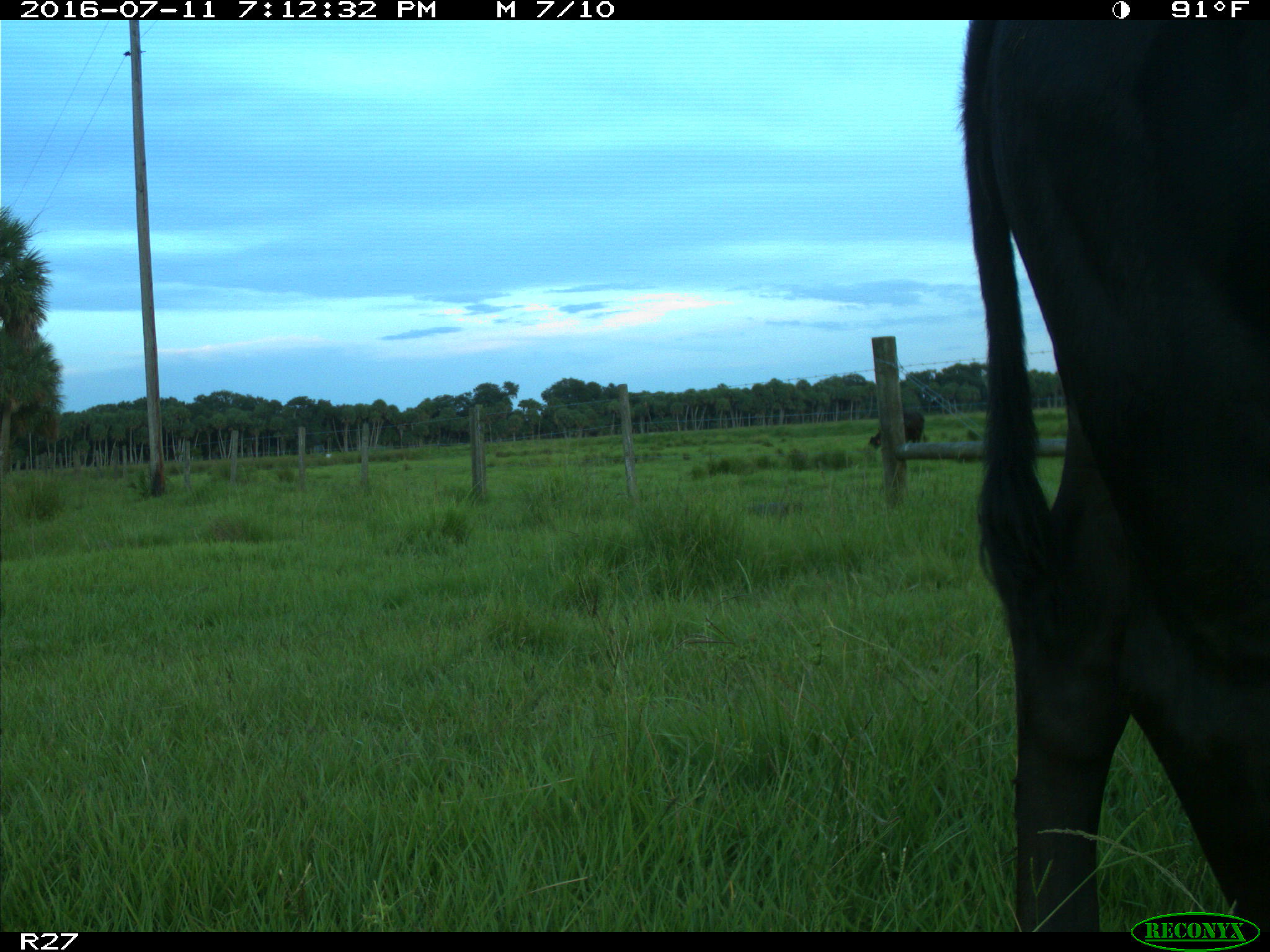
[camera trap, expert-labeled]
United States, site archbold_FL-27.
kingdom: Animalia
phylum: Chordata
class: Mammalia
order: Artiodactyla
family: Bovidae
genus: Bos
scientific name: Bos taurus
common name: domestic cow